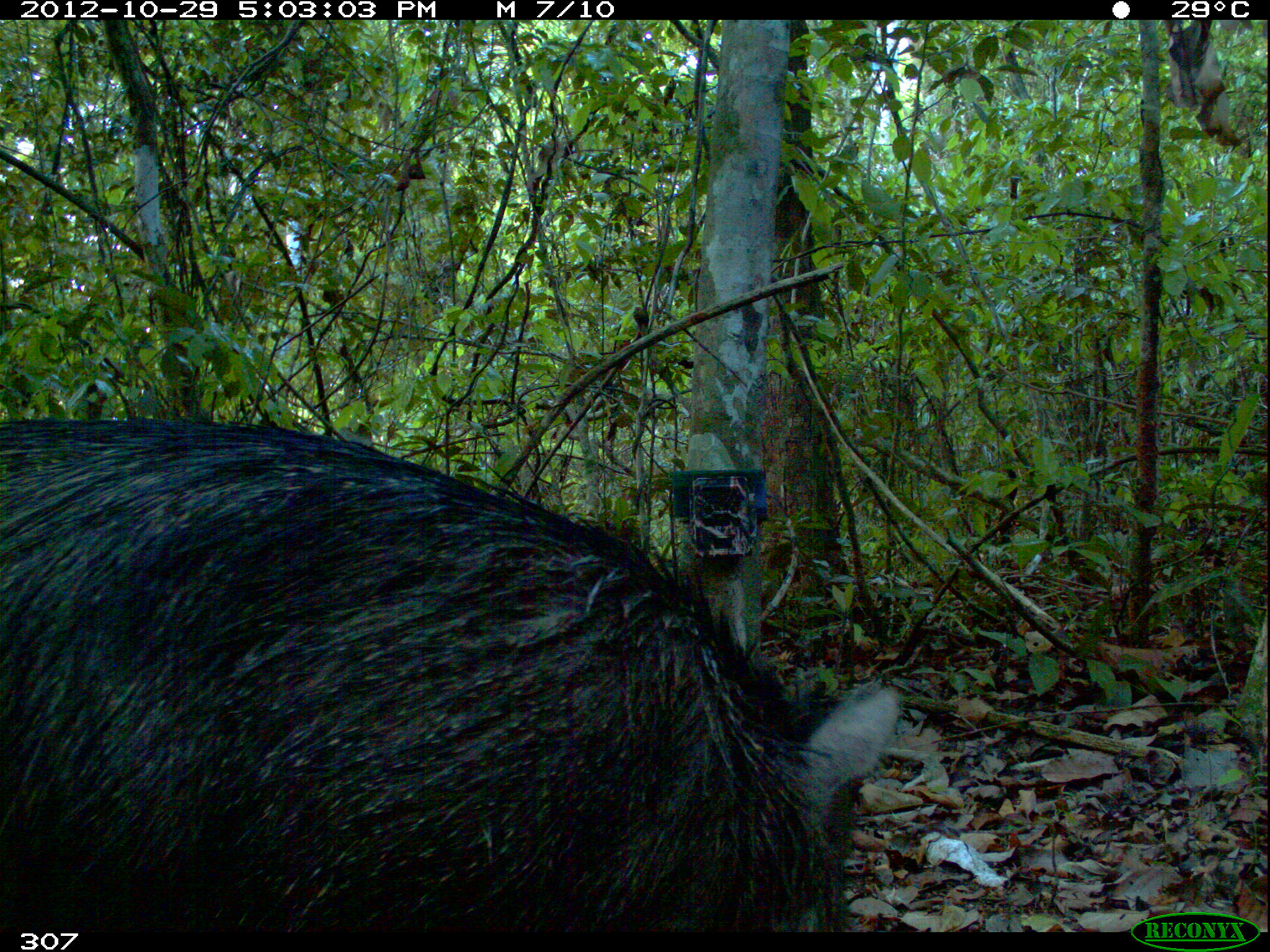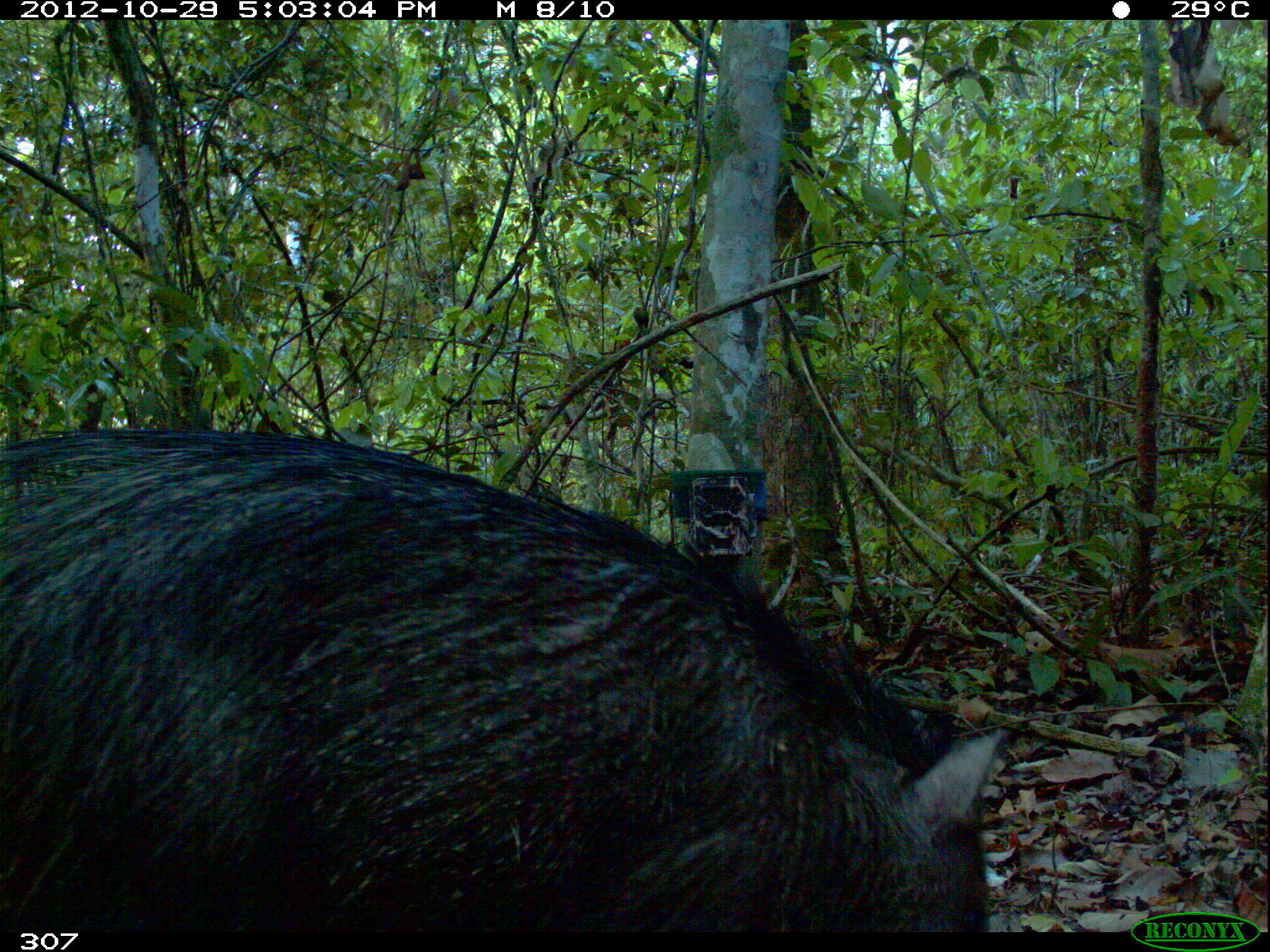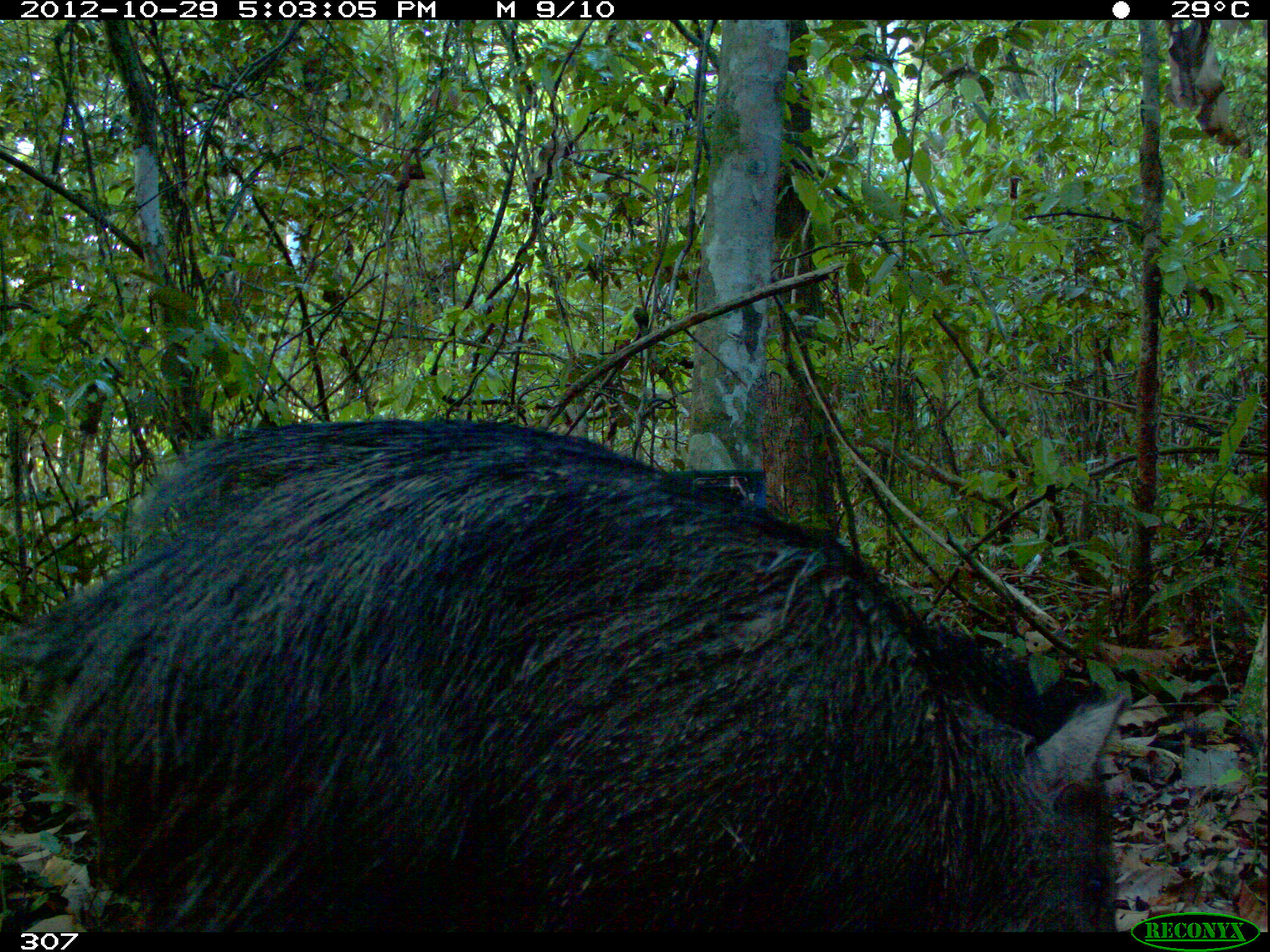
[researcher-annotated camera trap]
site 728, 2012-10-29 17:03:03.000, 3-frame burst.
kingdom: Animalia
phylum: Chordata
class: Mammalia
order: Artiodactyla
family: Tayassuidae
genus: Pecari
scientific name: Pecari tajacu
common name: collared peccary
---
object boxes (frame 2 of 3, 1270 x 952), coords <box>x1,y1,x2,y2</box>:
pecari tajacu: <box>0,426,1000,935</box>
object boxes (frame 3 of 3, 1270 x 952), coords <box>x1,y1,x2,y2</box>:
pecari tajacu: <box>0,412,1131,935</box>